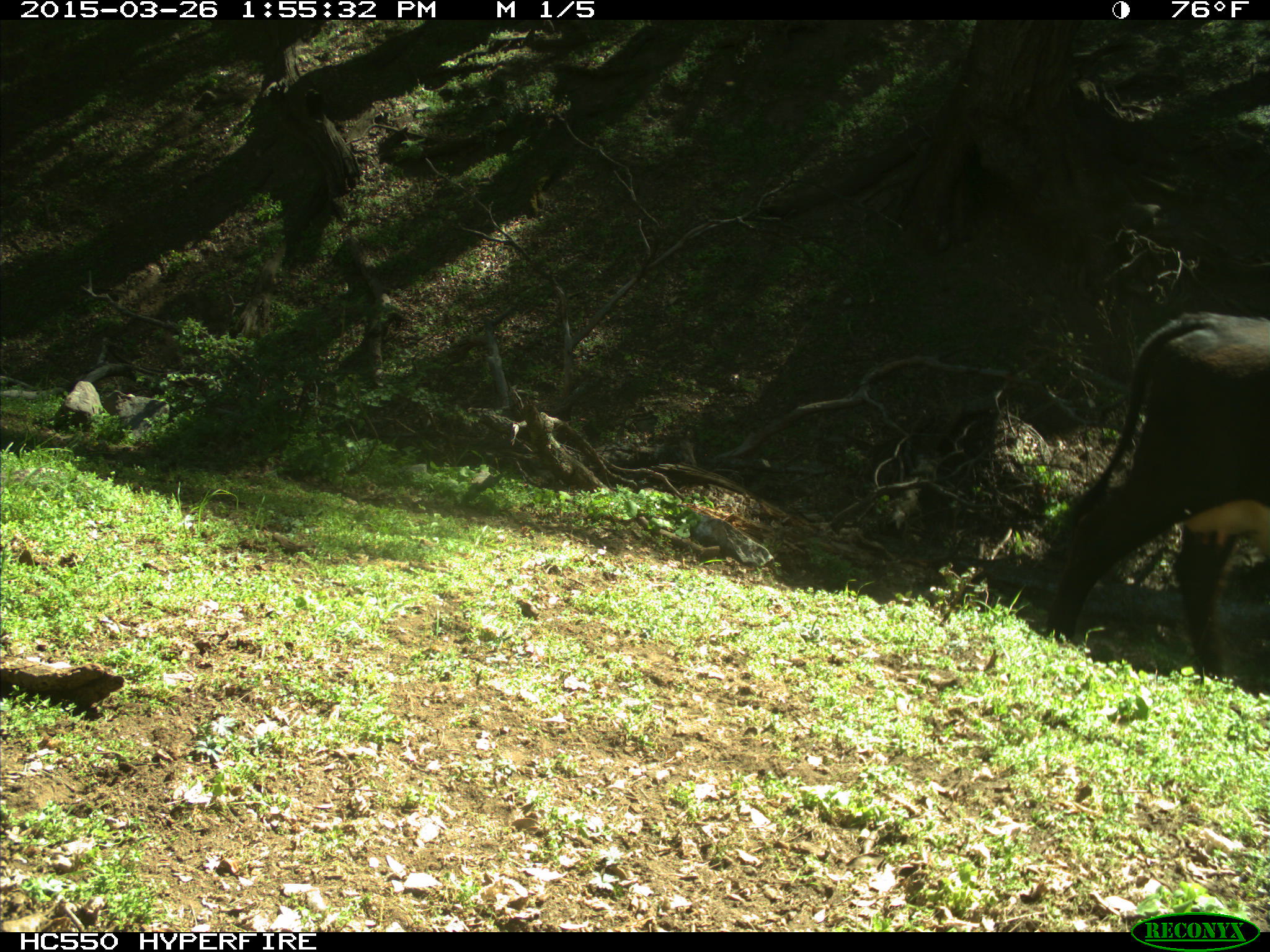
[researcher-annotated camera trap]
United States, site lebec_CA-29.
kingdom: Animalia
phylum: Chordata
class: Mammalia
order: Artiodactyla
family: Bovidae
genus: Bos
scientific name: Bos taurus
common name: domestic cow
Bos taurus (domestic cow).